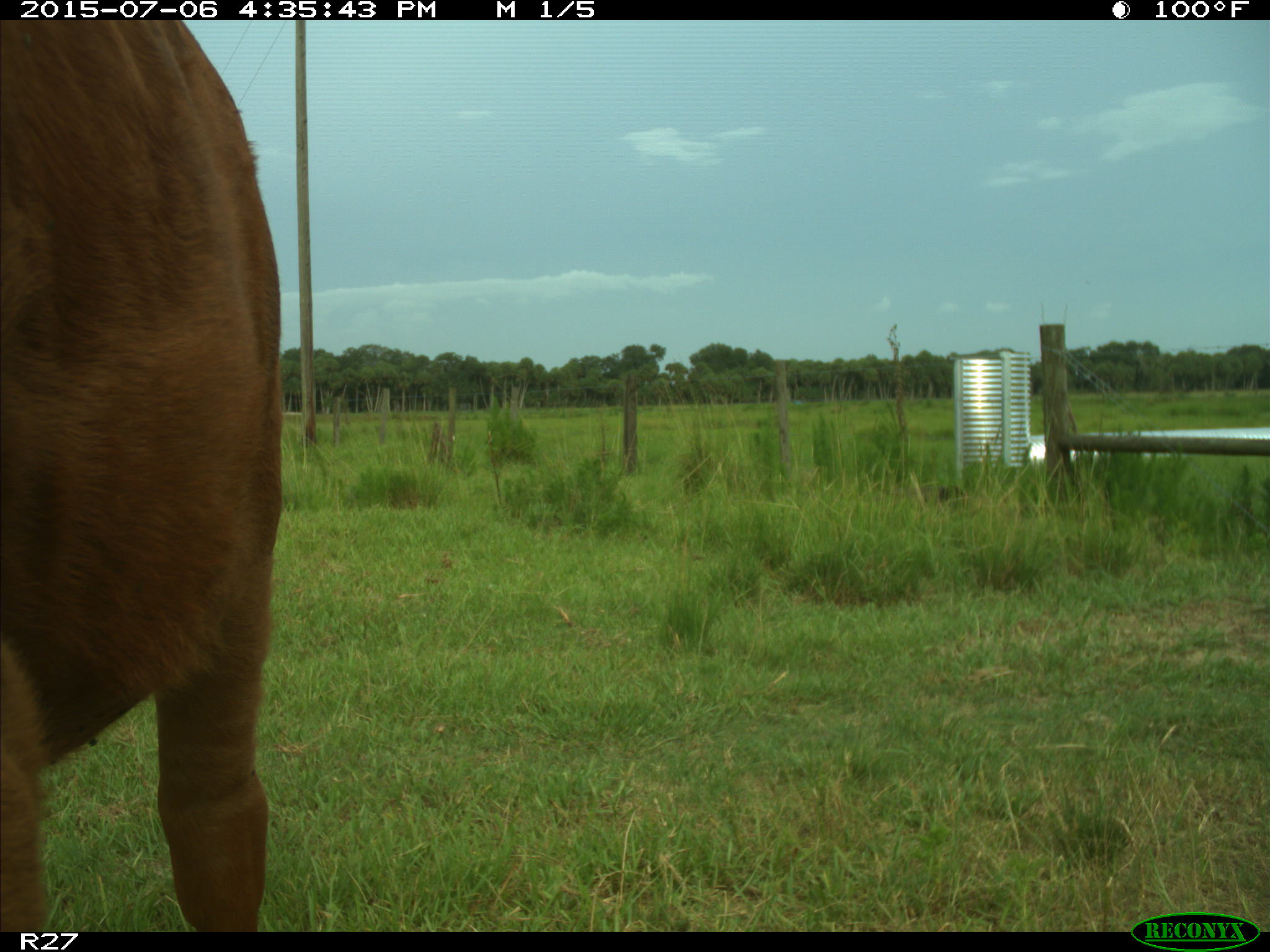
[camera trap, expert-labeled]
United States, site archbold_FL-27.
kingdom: Animalia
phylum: Chordata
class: Mammalia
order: Artiodactyla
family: Bovidae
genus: Bos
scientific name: Bos taurus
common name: domestic cow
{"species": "Bos taurus (domestic cow)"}